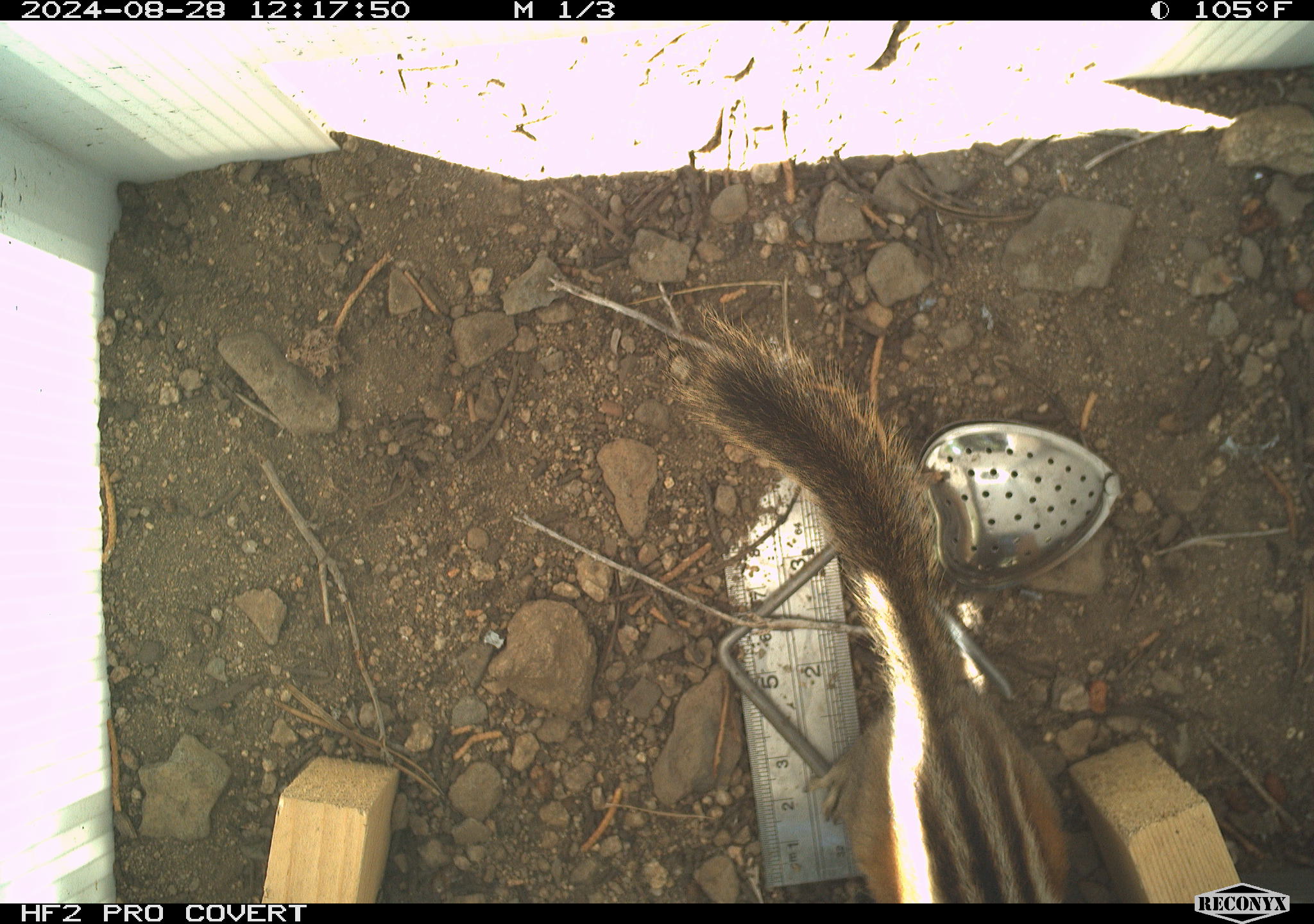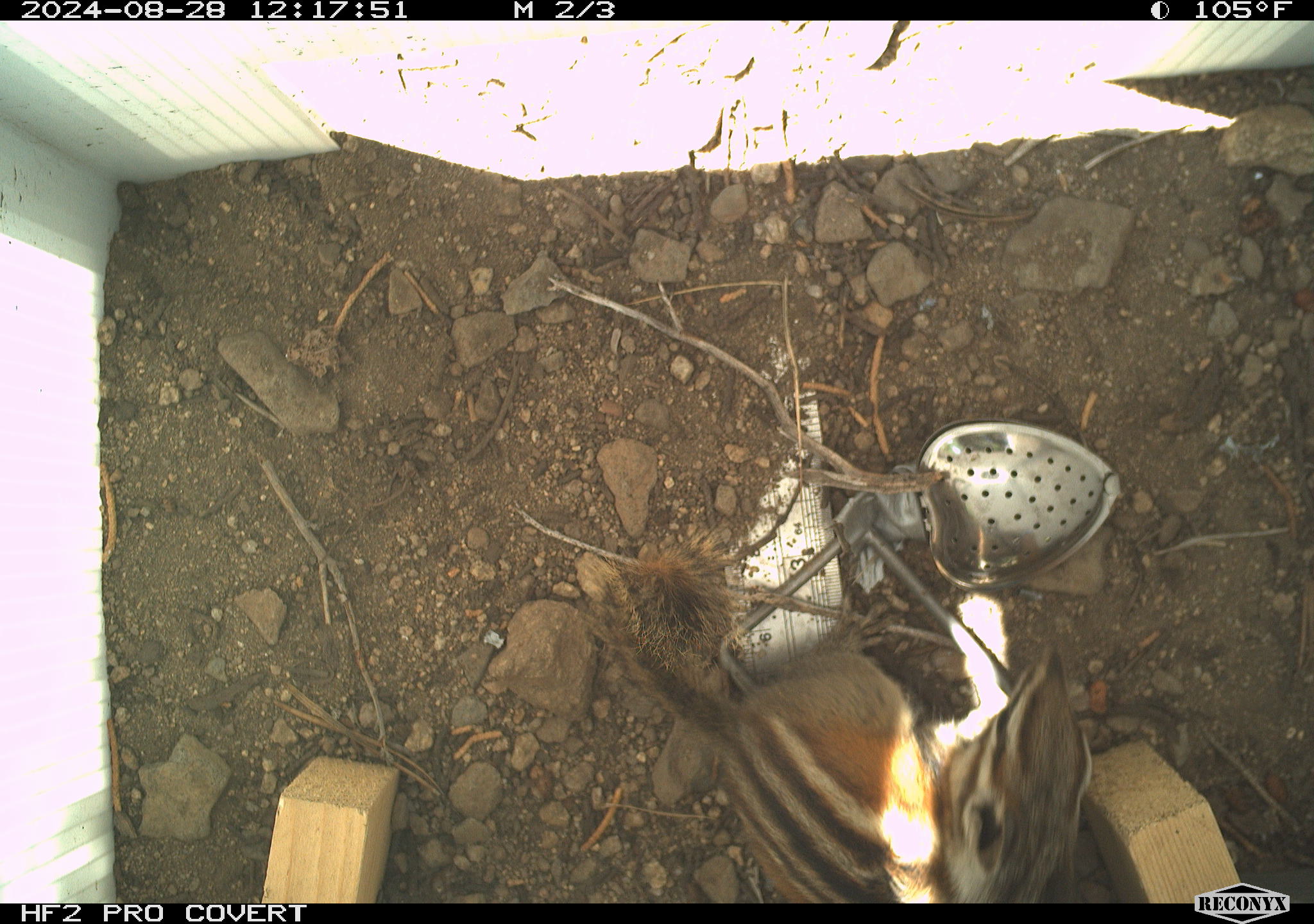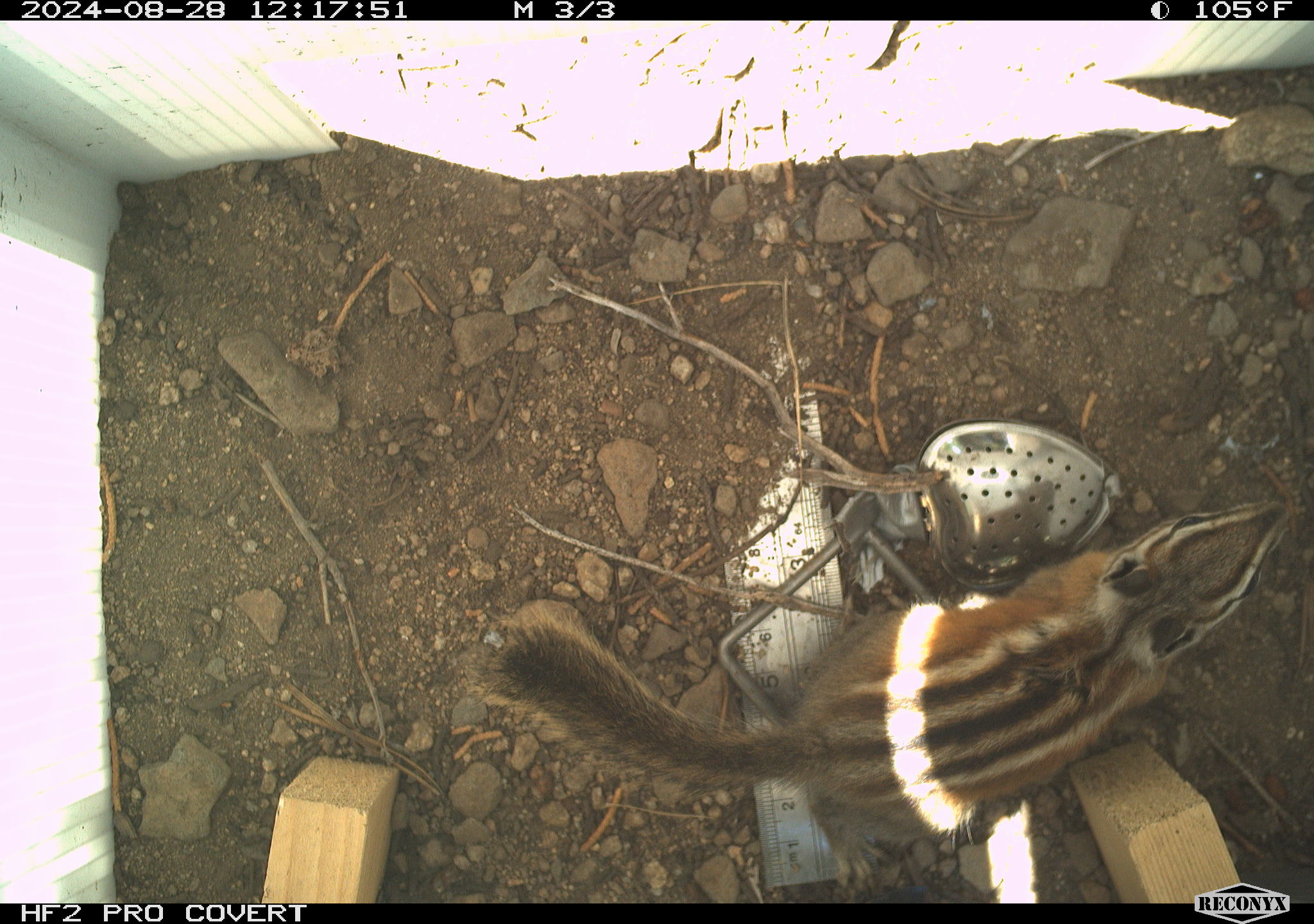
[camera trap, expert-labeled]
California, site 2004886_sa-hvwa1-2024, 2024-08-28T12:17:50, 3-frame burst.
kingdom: Animalia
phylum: Chordata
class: Mammalia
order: Rodentia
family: Sciuridae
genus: Neotamias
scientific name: Neotamias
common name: western chipmunks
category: neotamias species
Neotamias species (western chipmunks) (Neotamias).